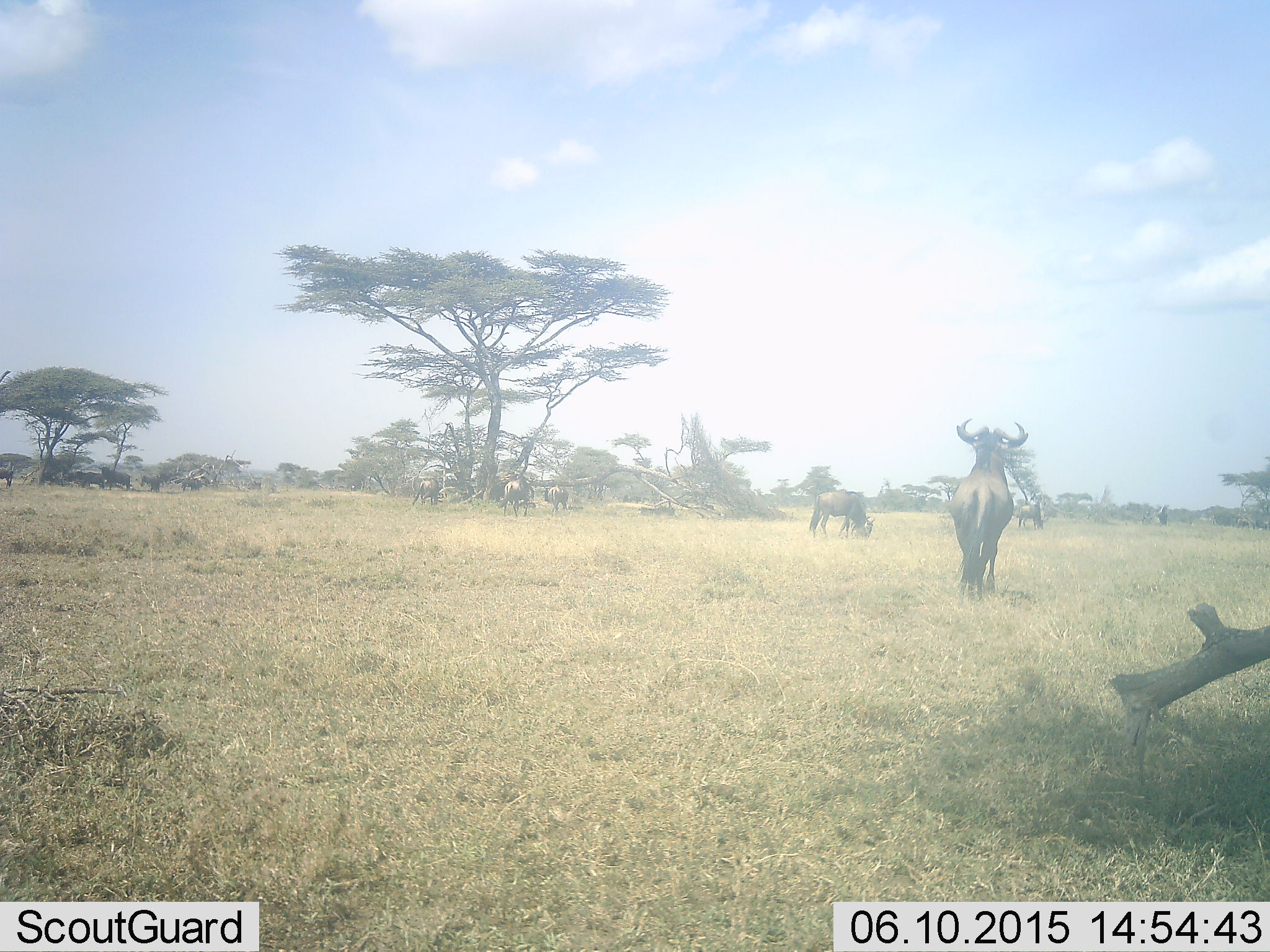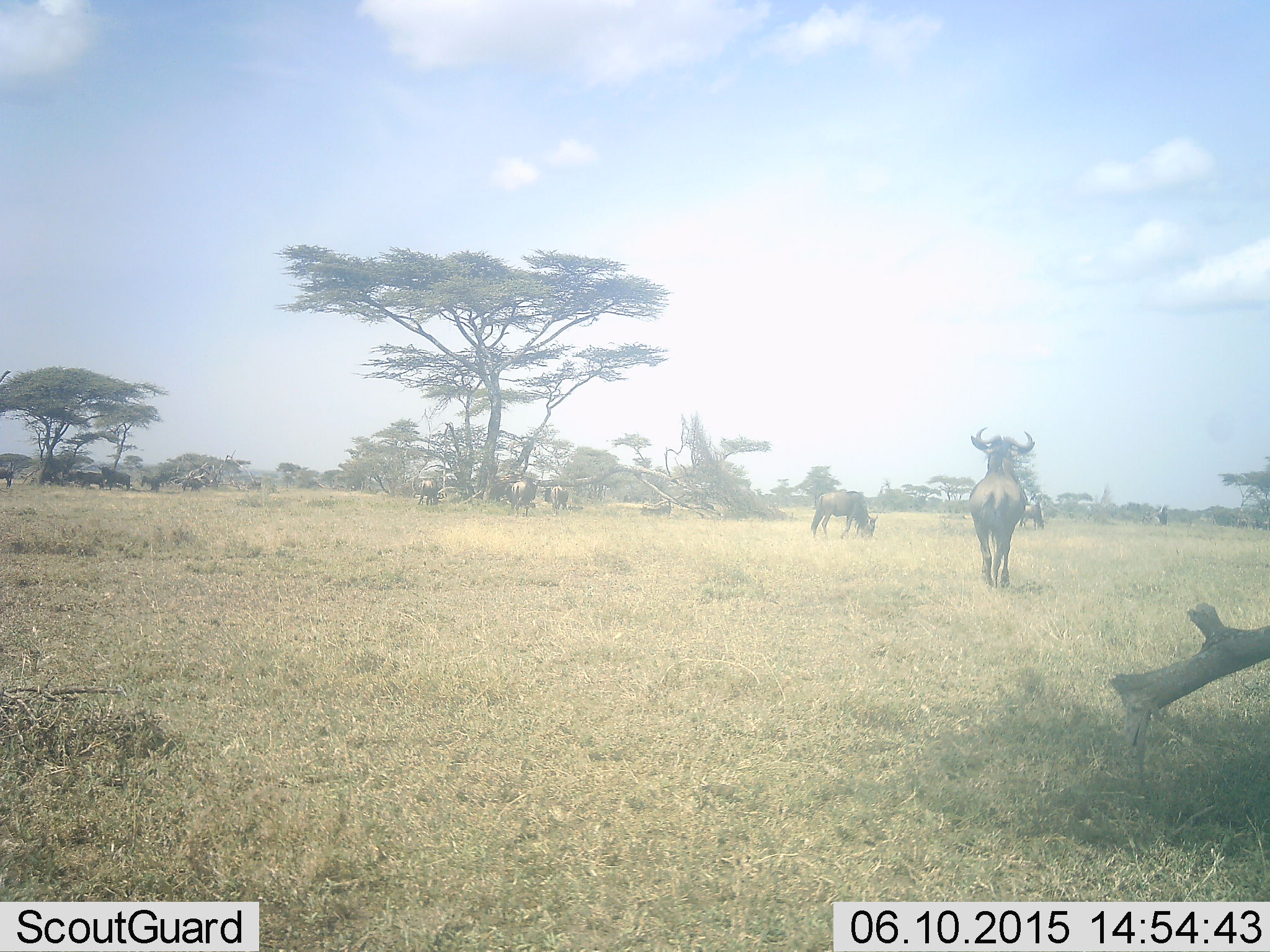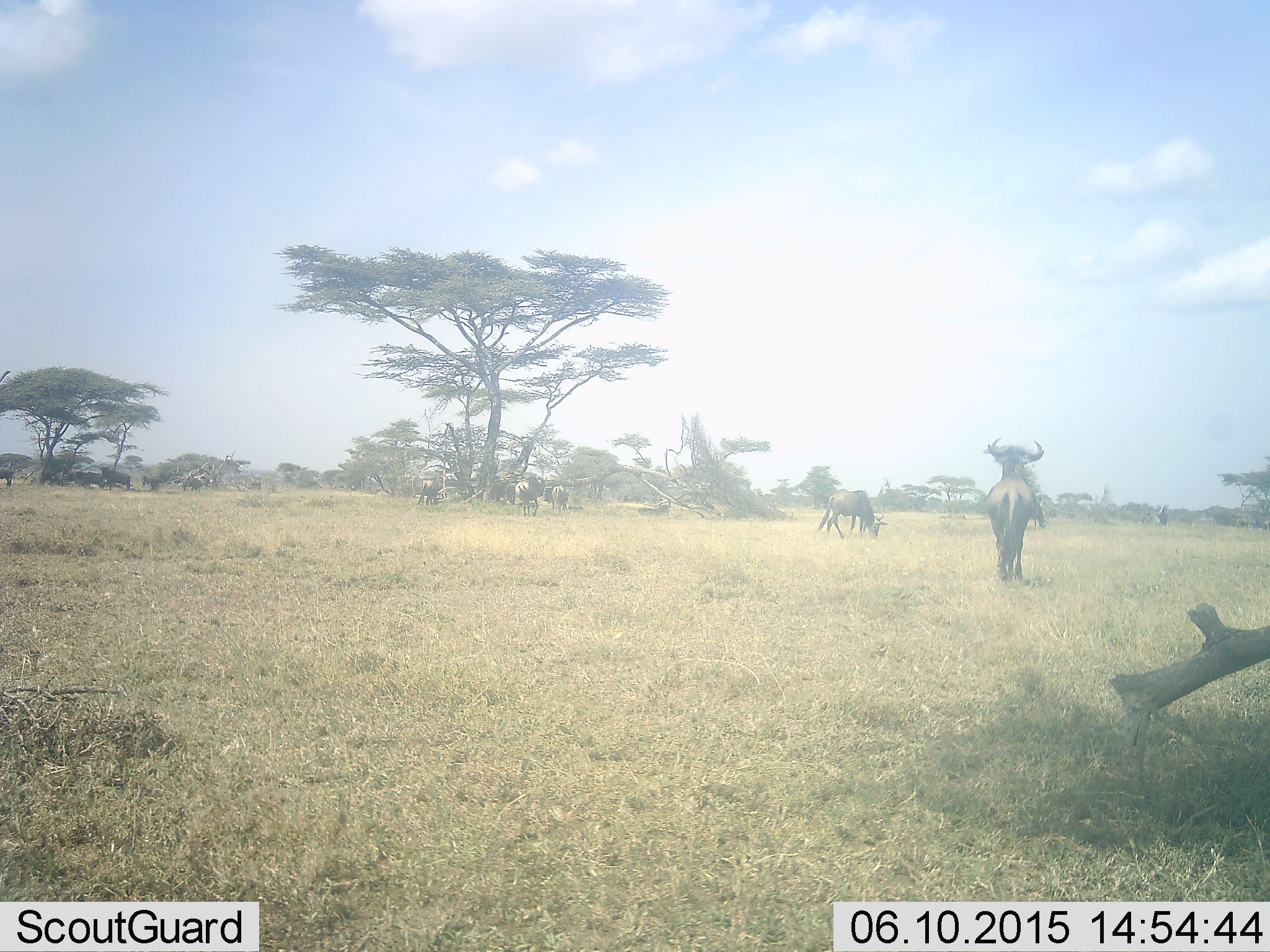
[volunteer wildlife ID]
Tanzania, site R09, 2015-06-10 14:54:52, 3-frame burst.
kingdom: Animalia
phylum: Chordata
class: Mammalia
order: Artiodactyla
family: Bovidae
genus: Connochaetes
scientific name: Connochaetes taurinus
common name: blue wildebeest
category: wildebeest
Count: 11-50.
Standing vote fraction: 80%.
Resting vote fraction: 20%.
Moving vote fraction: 70%.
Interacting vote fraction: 0%.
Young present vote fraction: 0%.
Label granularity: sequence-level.